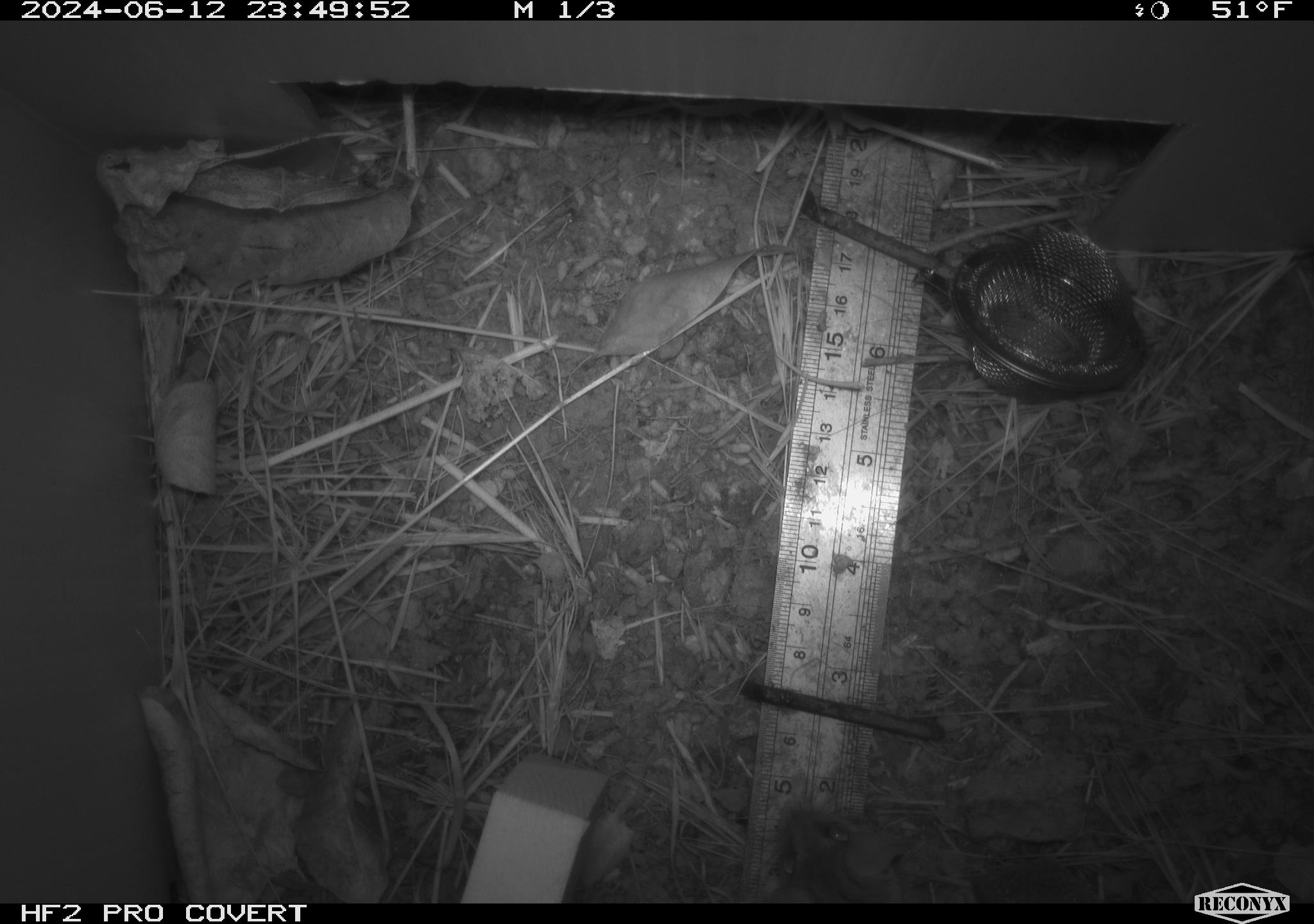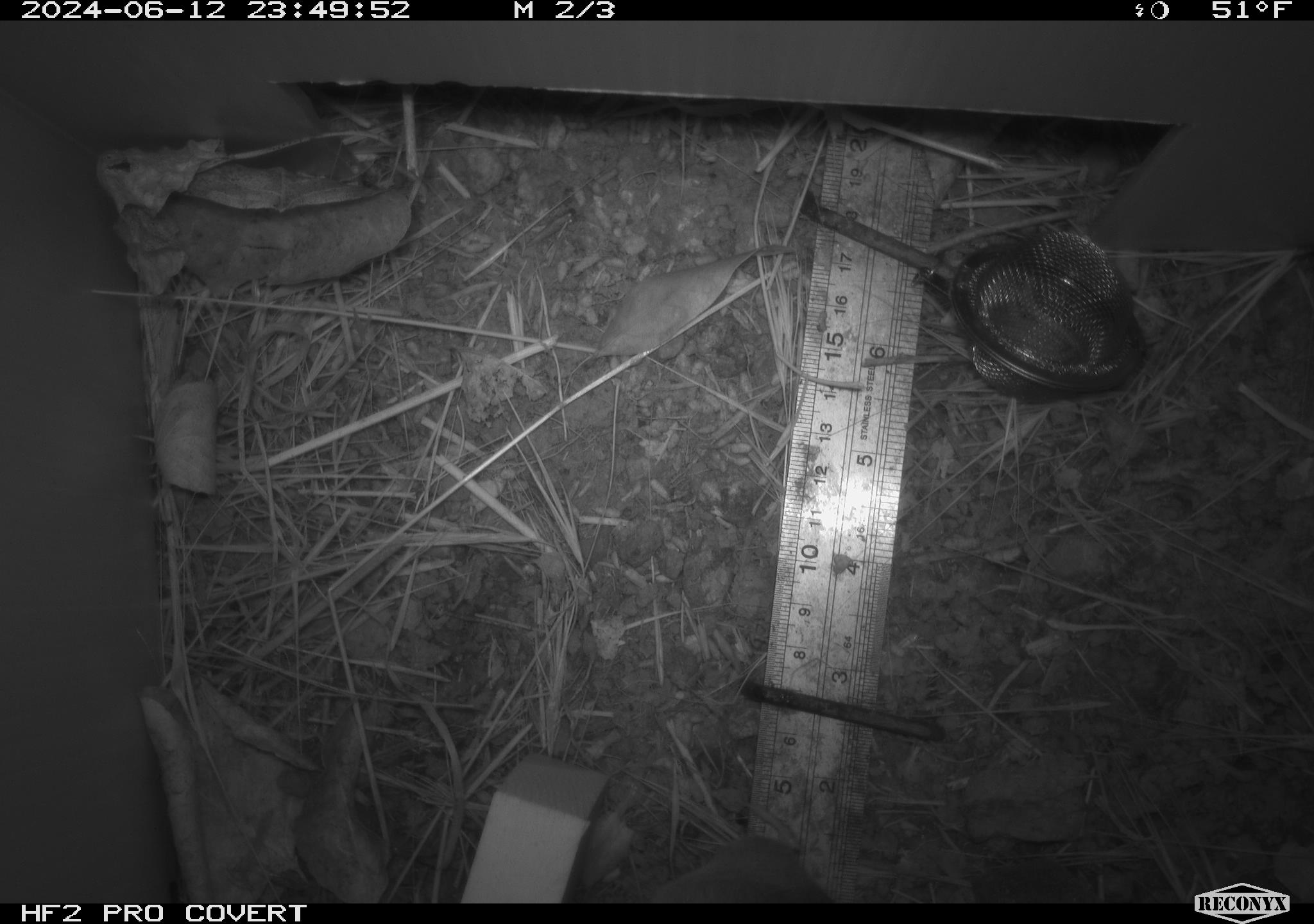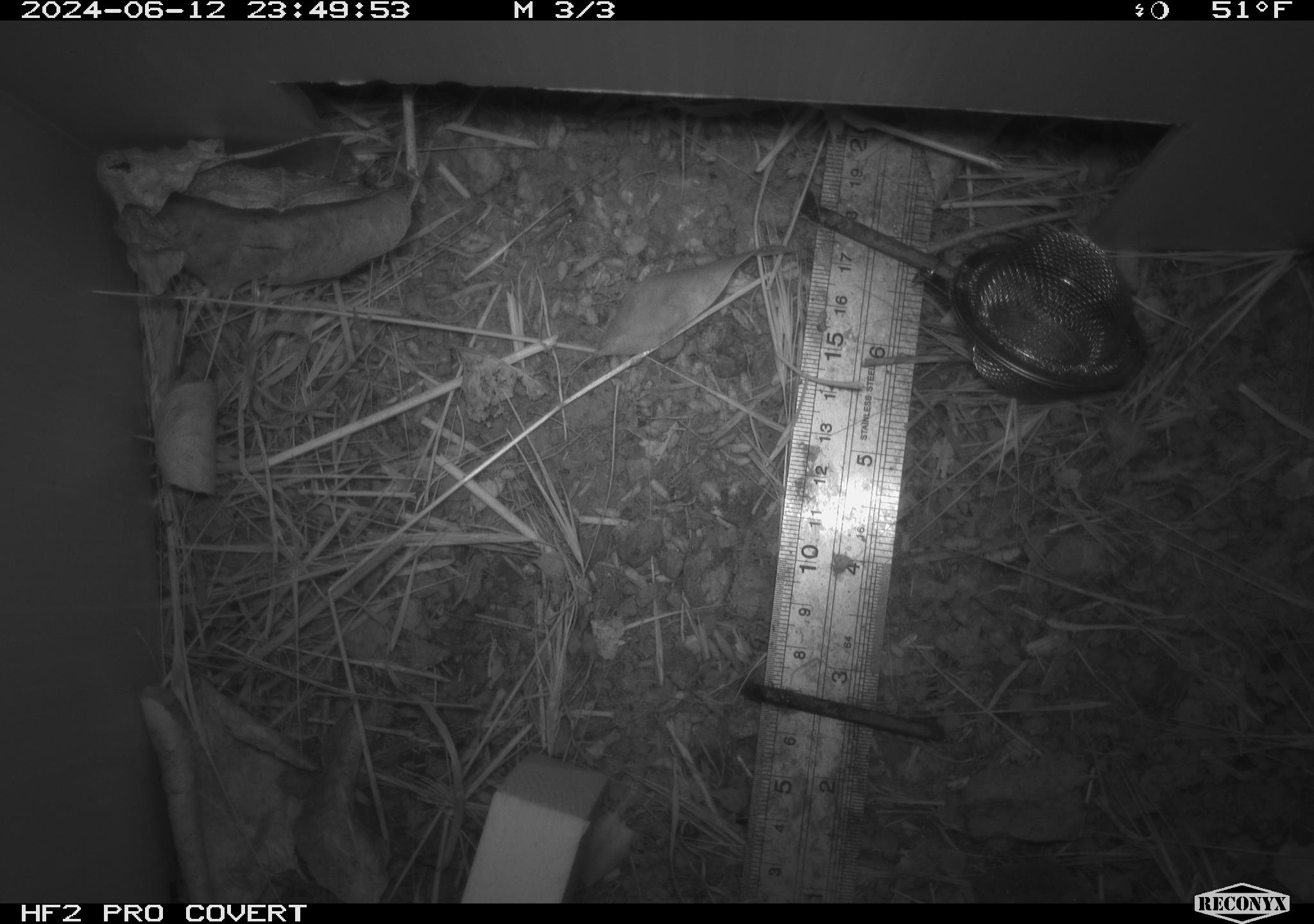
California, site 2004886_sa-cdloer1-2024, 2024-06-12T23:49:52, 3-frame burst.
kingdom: Animalia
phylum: Chordata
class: Mammalia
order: Rodentia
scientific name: Rodentia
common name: mouse species